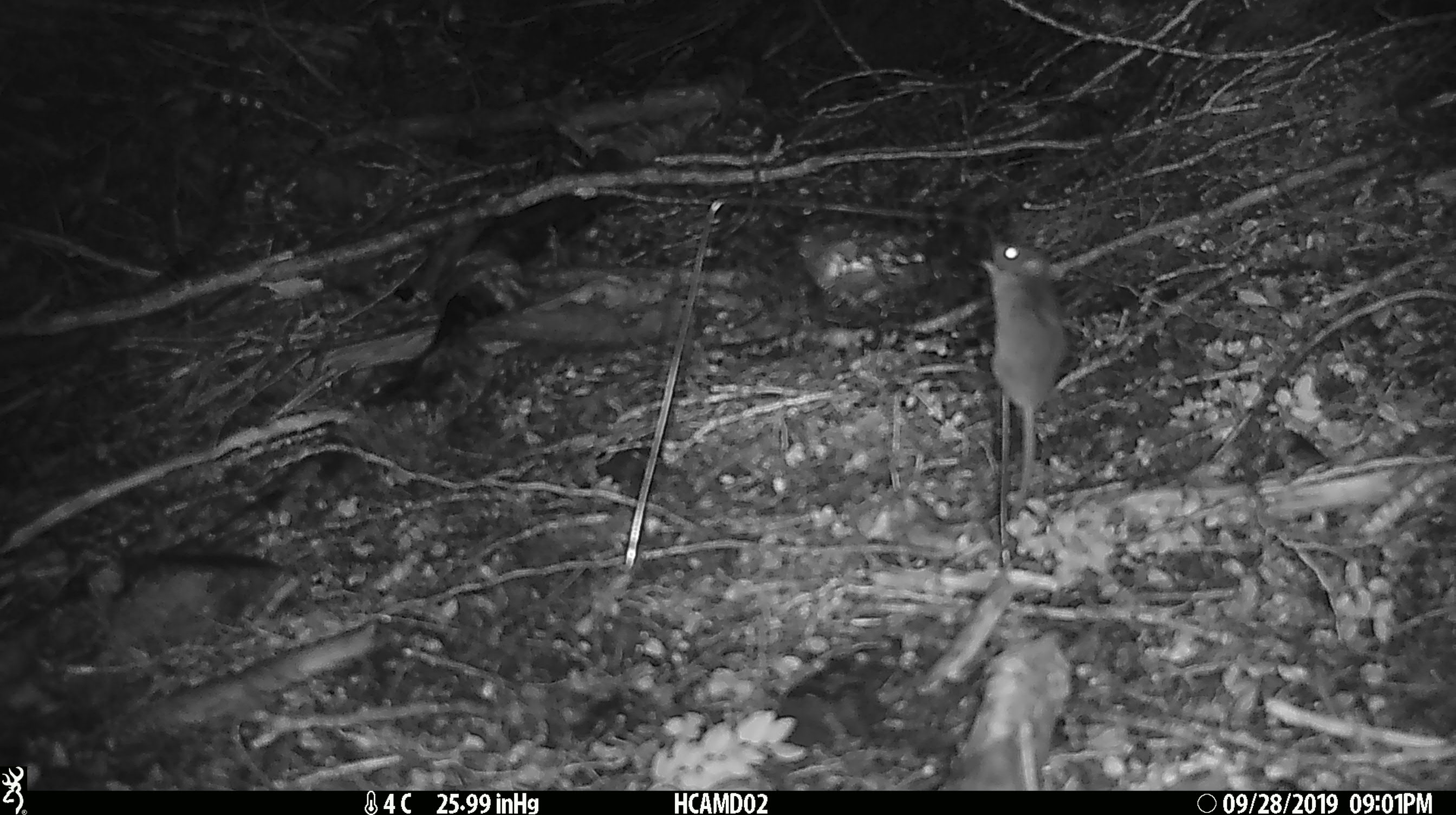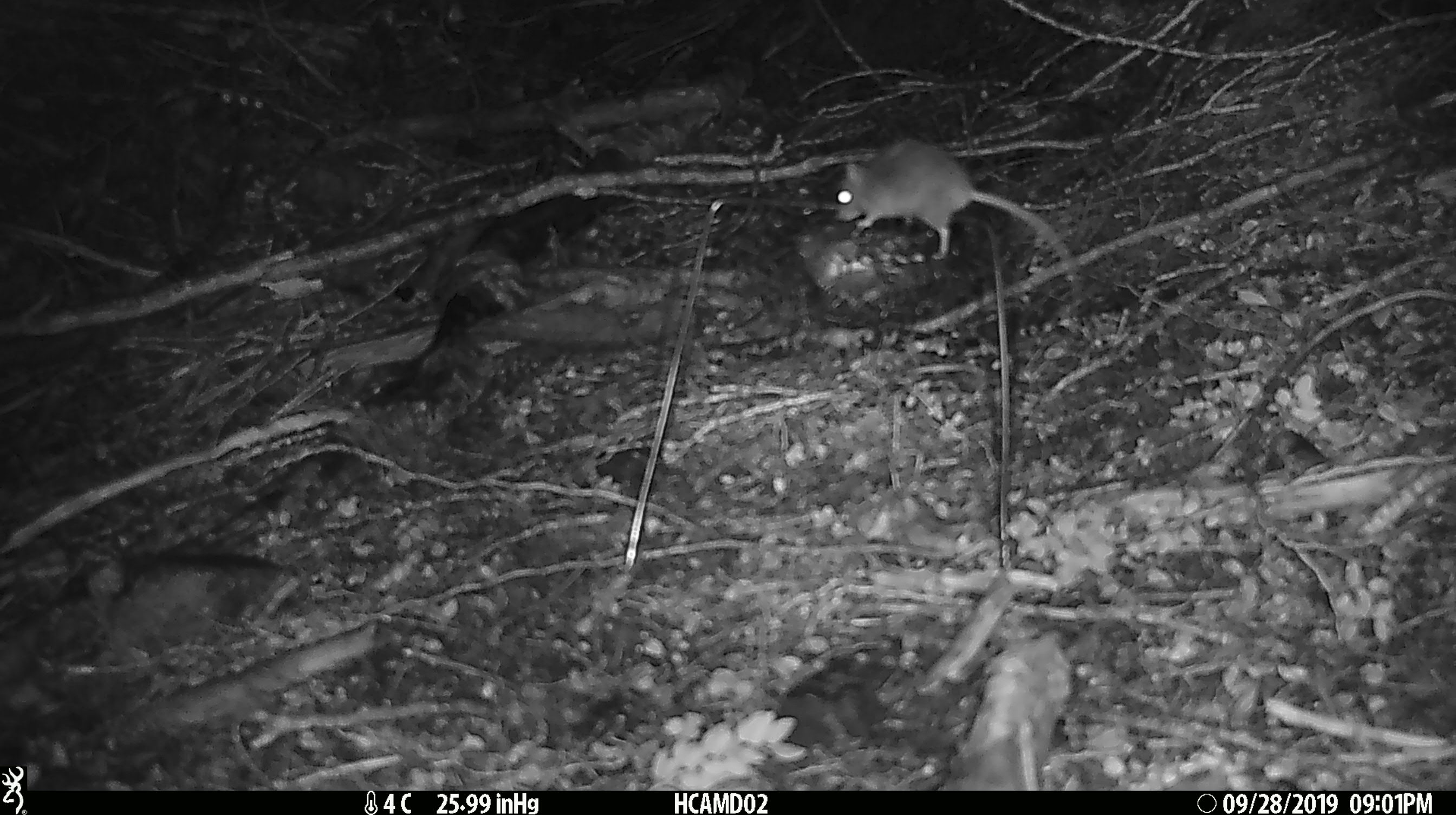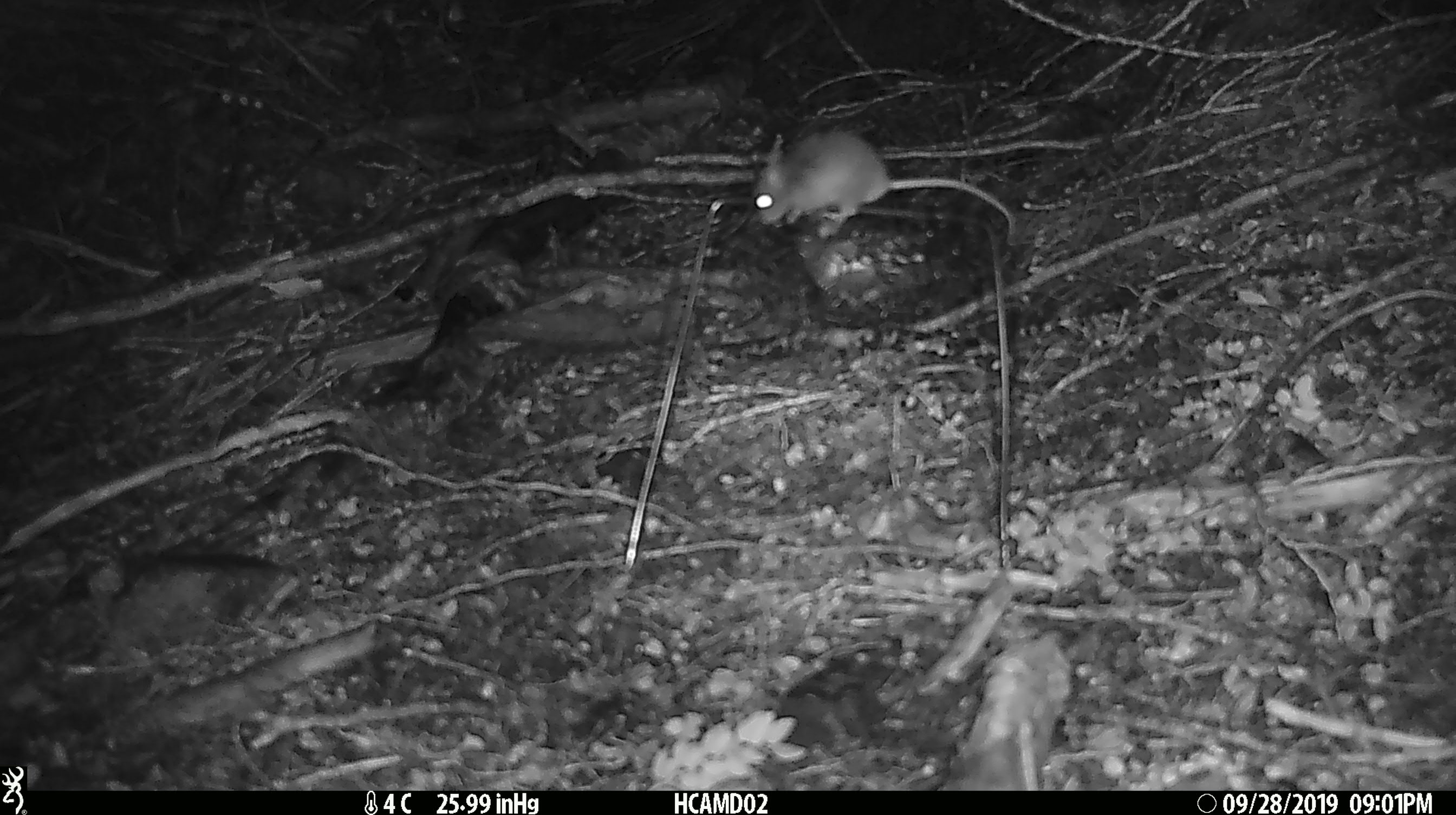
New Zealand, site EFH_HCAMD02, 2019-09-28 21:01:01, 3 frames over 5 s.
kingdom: Animalia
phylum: Chordata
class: Mammalia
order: Rodentia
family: Muridae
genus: Mus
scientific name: Mus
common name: mouse